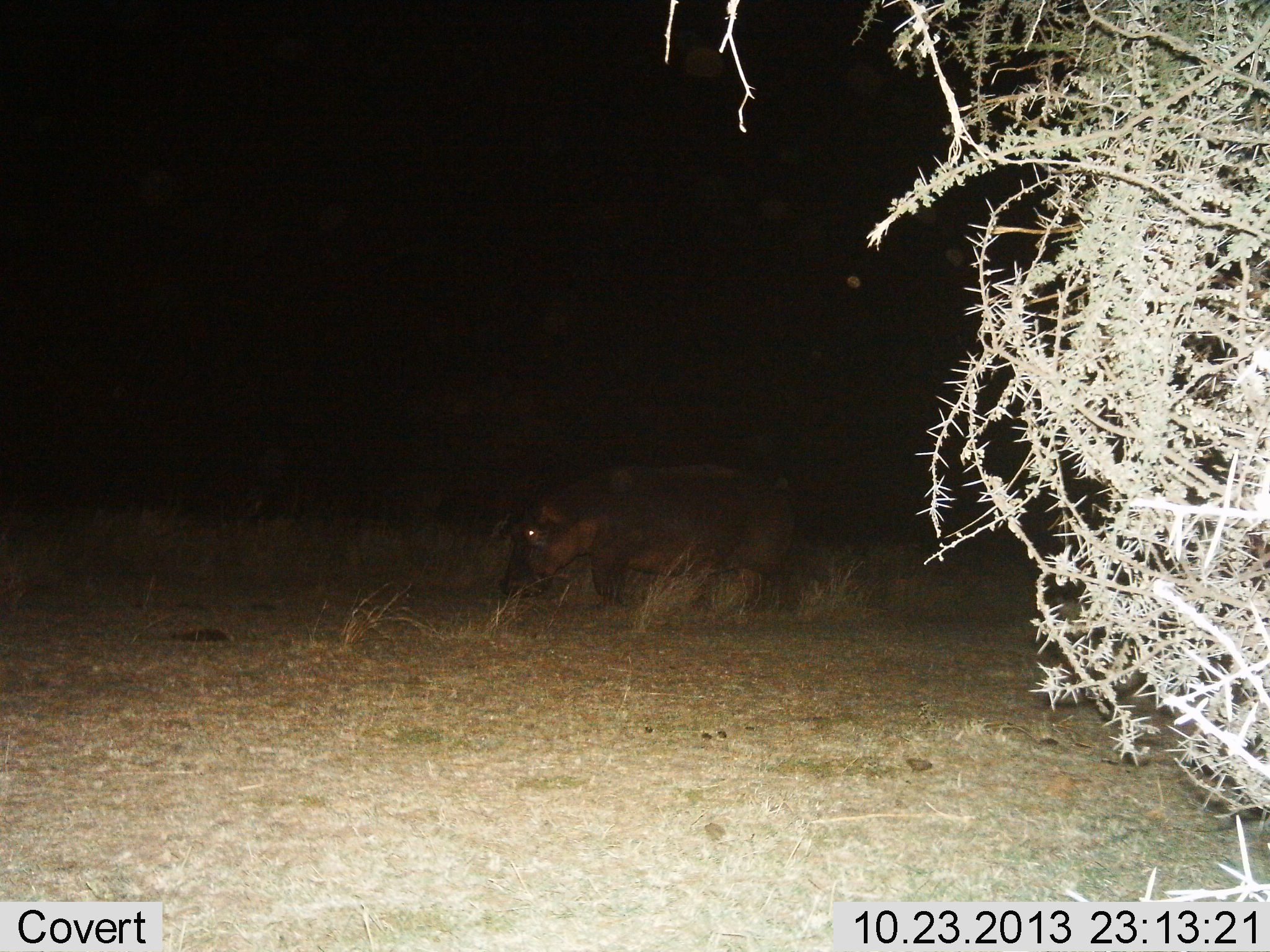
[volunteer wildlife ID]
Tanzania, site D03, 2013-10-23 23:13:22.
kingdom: Animalia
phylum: Chordata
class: Mammalia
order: Artiodactyla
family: Hippopotamidae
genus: Hippopotamus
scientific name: Hippopotamus amphibius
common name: hippopotamus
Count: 1.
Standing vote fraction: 20%.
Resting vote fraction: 0%.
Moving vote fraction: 70%.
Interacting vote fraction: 0%.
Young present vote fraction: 0%.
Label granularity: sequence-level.